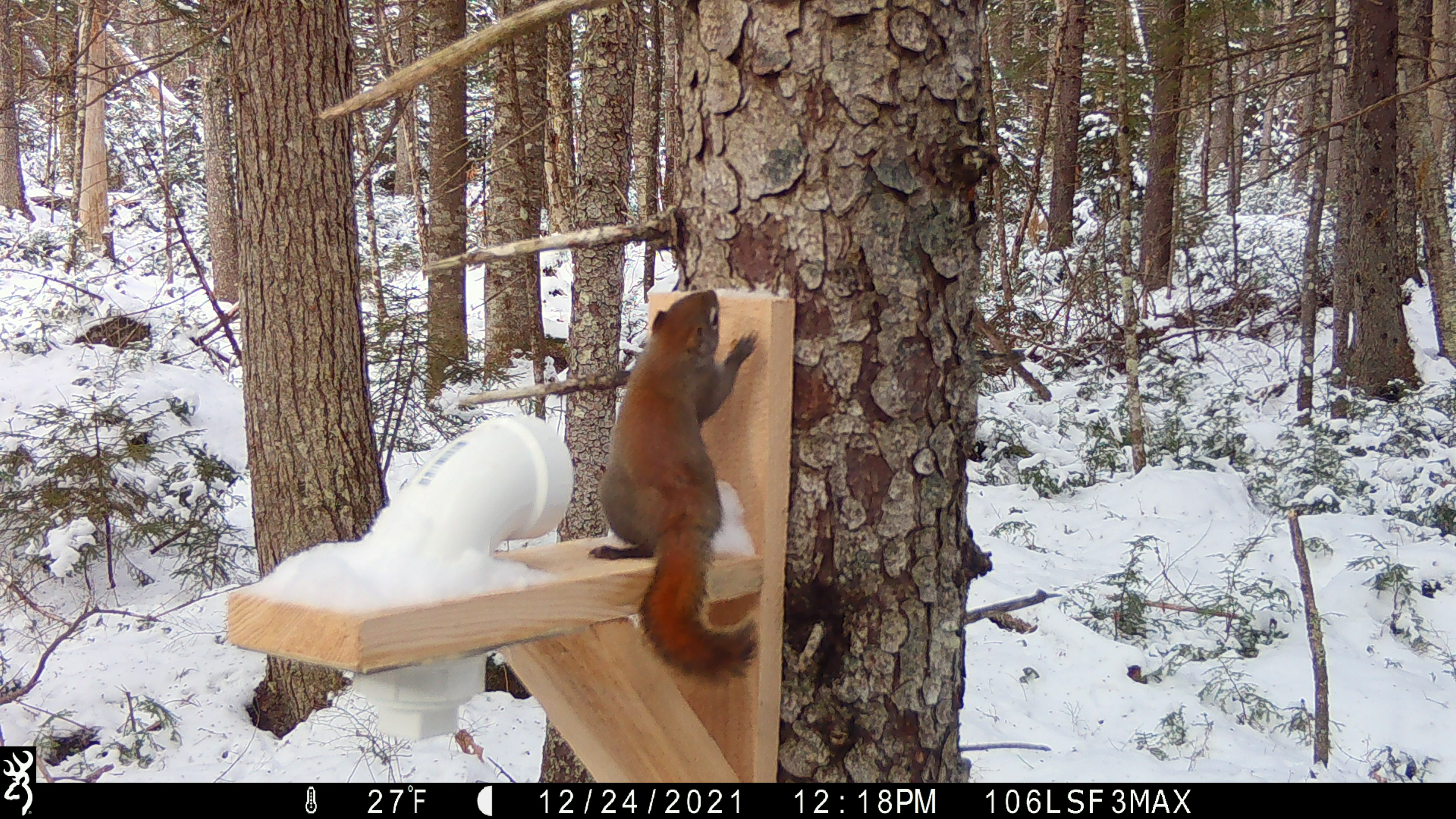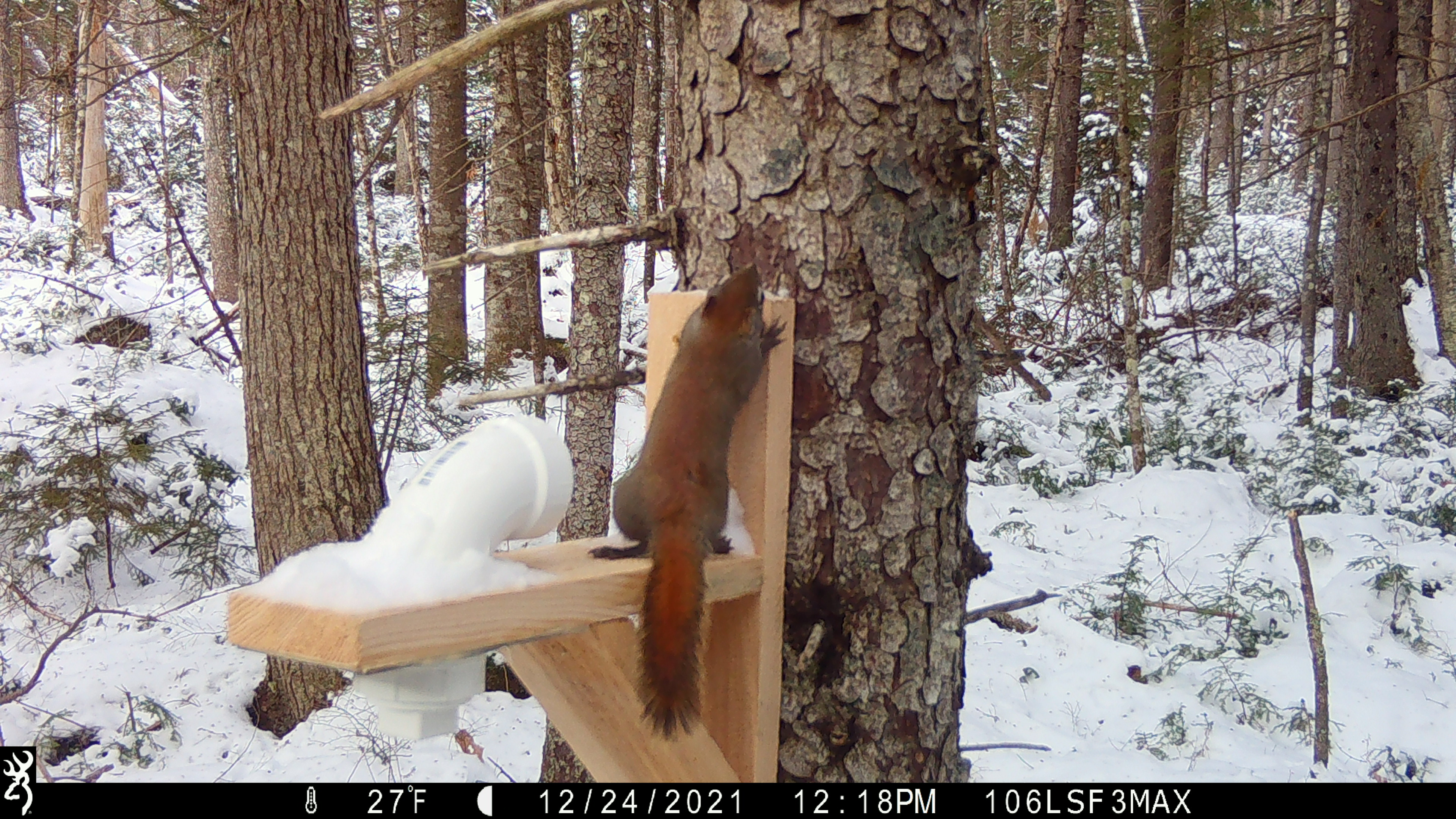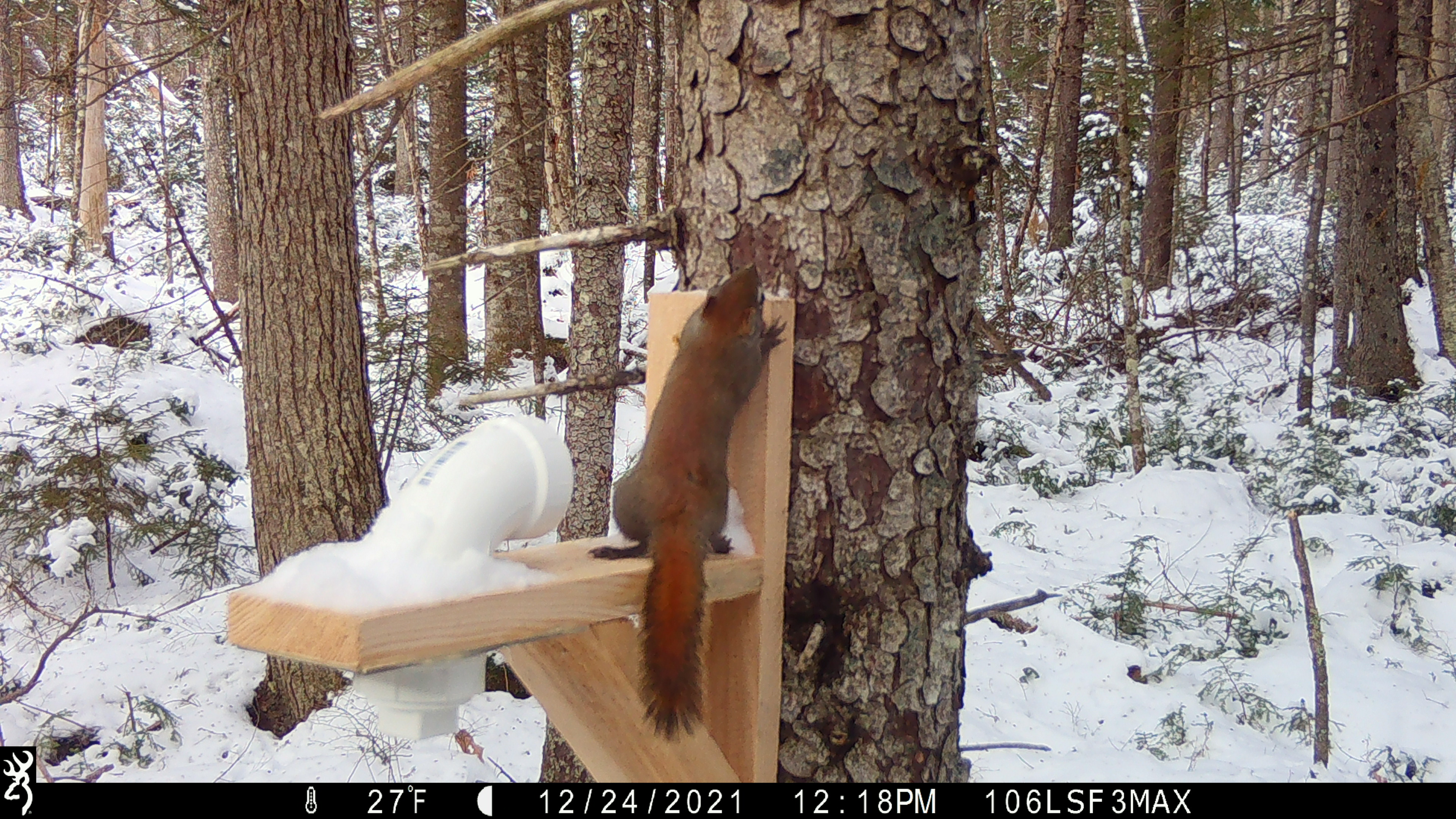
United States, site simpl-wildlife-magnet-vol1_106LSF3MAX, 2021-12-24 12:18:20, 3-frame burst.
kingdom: Animalia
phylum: Chordata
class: Mammalia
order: Rodentia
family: Sciuridae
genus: Tamiasciurus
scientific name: Tamiasciurus hudsonicus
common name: red squirrel